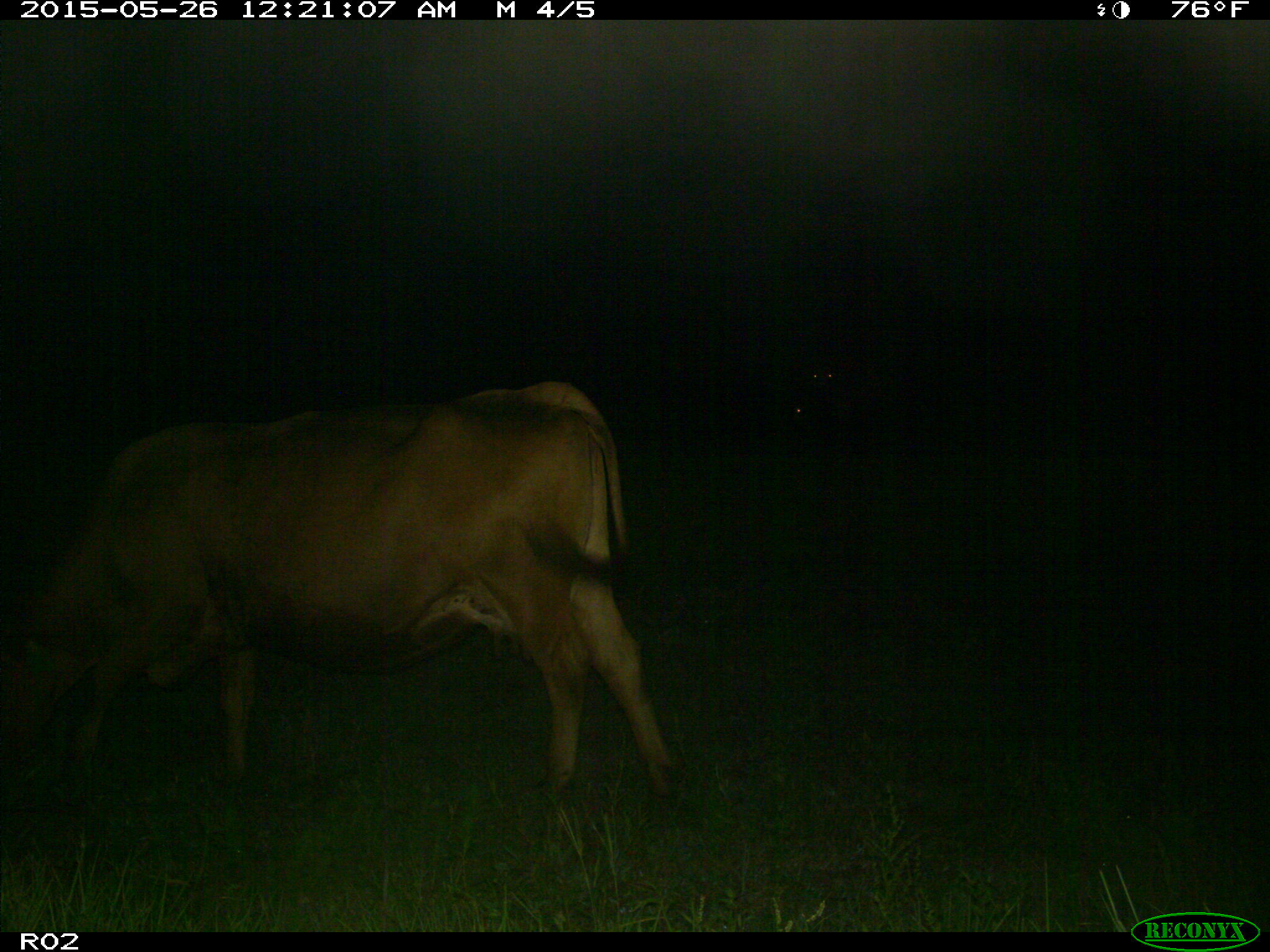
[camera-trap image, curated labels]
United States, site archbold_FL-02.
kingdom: Animalia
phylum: Chordata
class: Mammalia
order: Artiodactyla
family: Bovidae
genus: Bos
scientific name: Bos taurus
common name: domestic cow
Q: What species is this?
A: Bos taurus (domestic cow).